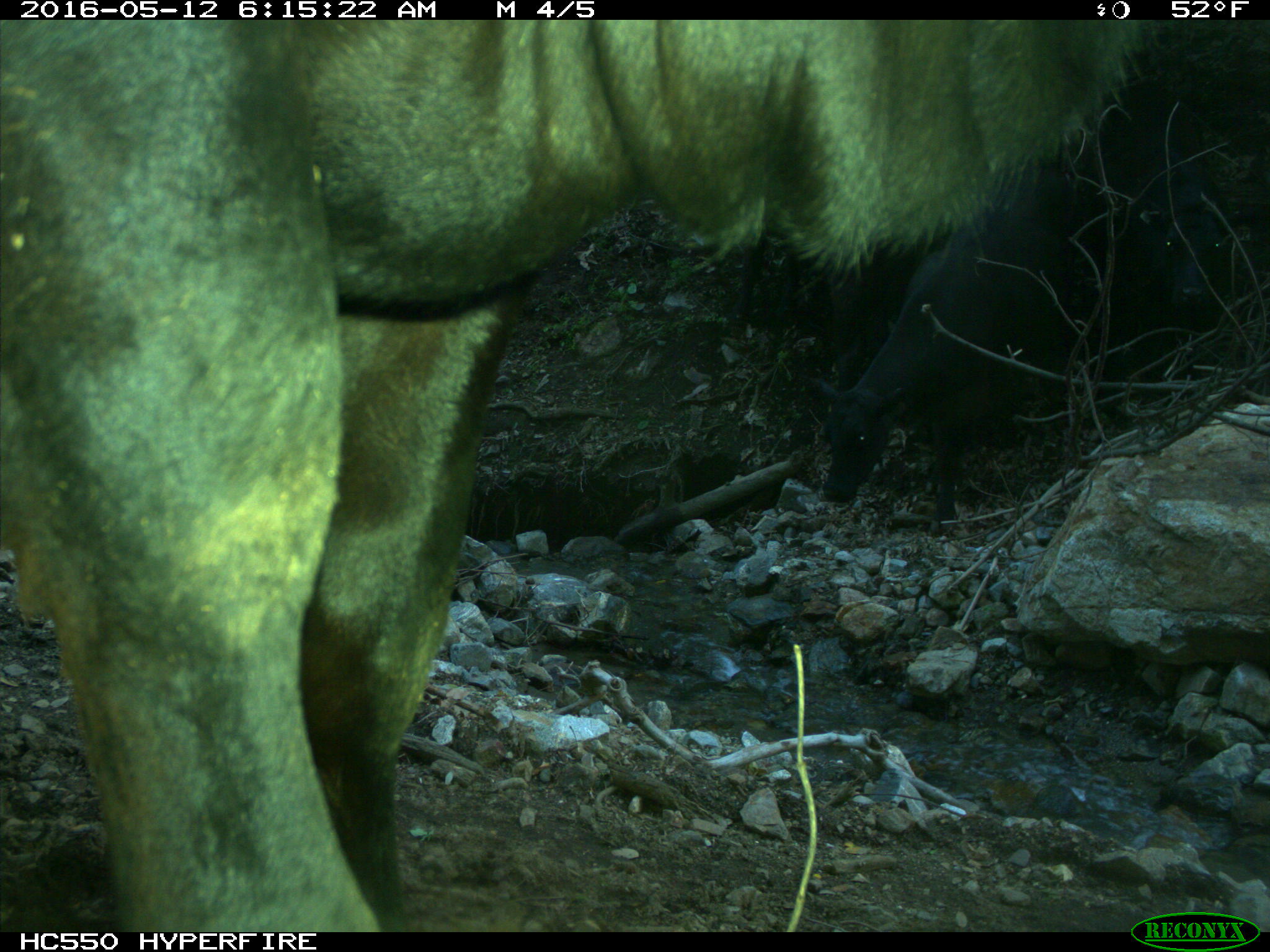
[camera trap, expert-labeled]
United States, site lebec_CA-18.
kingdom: Animalia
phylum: Chordata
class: Mammalia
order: Artiodactyla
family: Bovidae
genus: Bos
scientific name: Bos taurus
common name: domestic cow